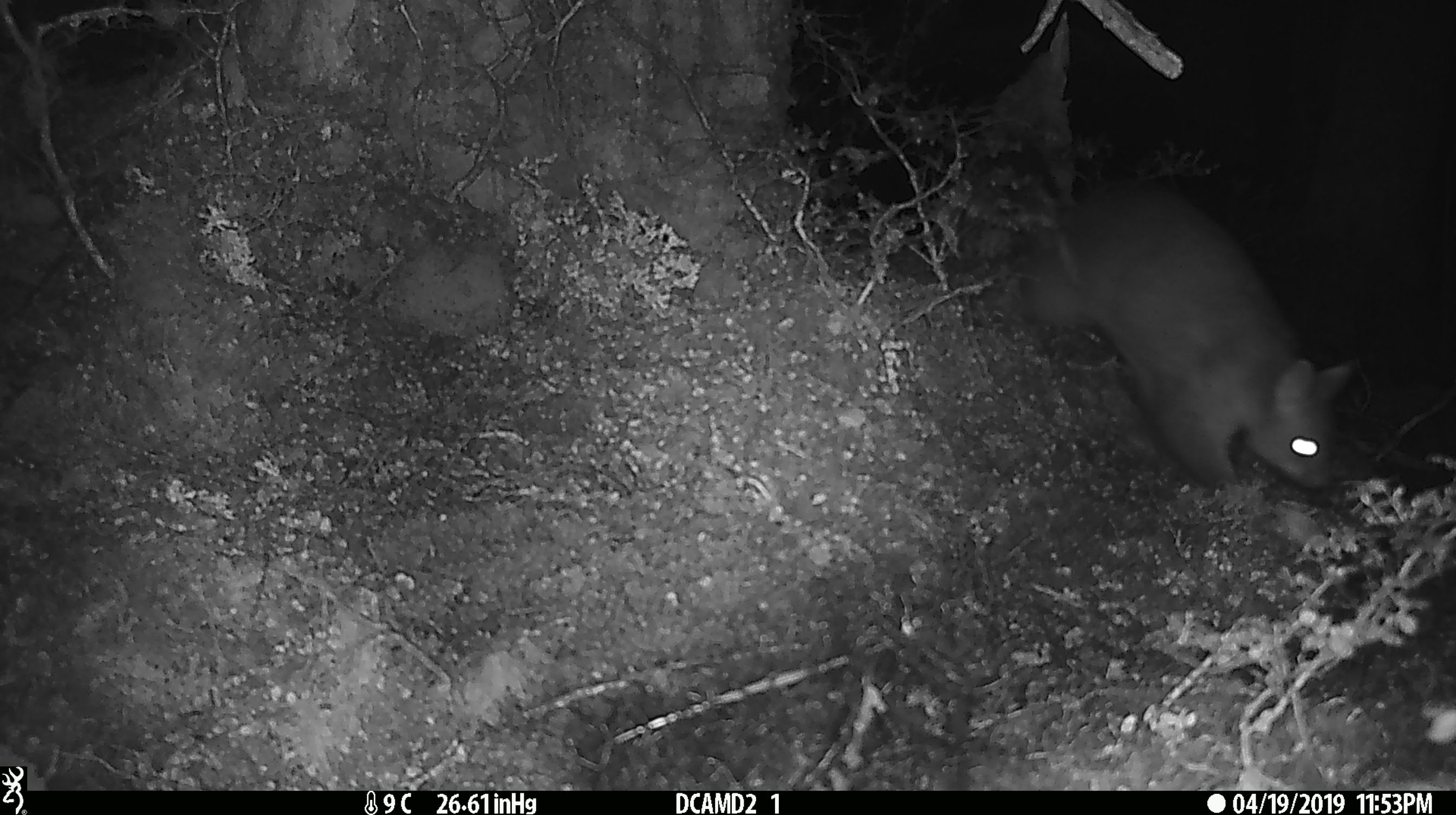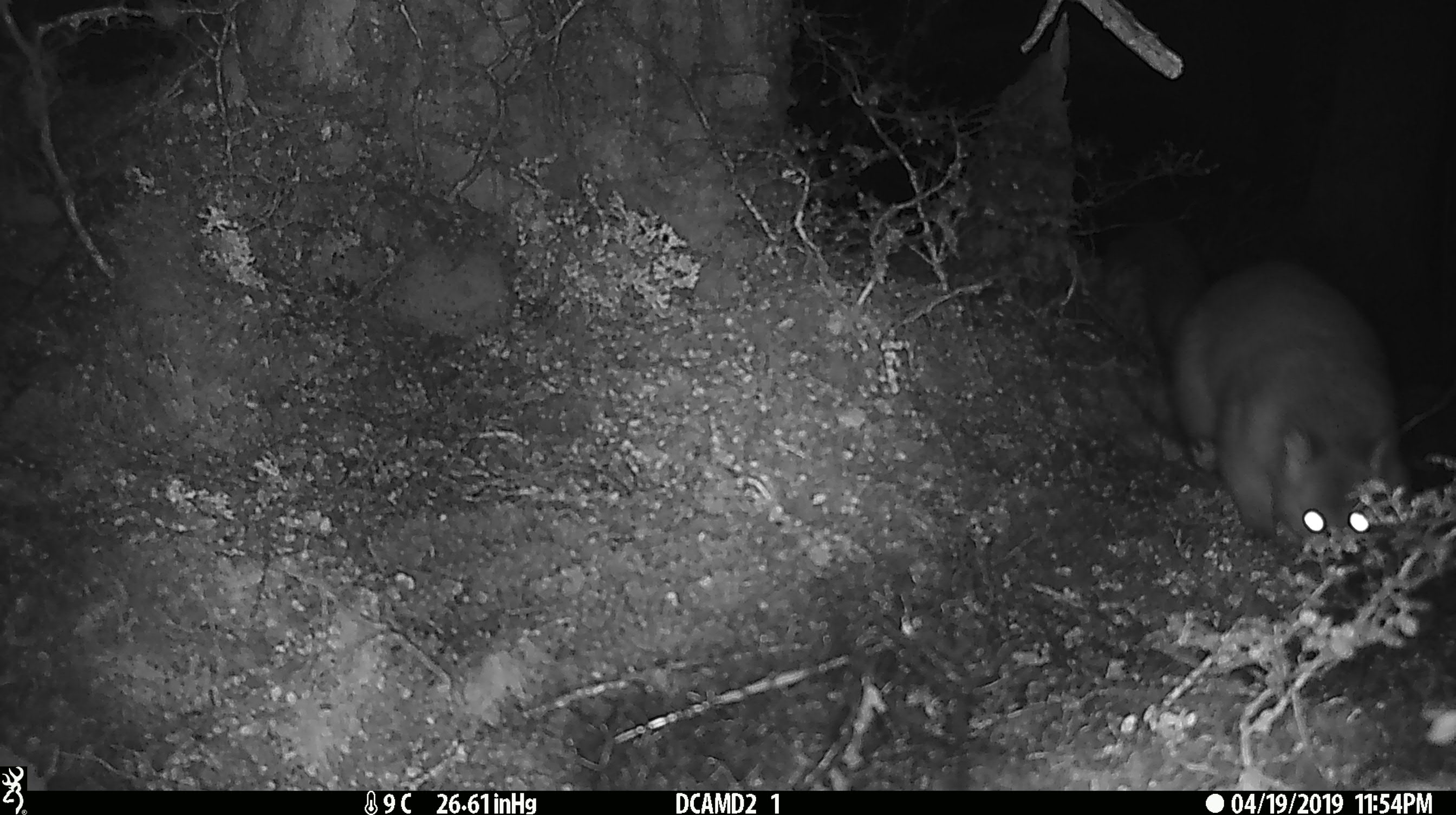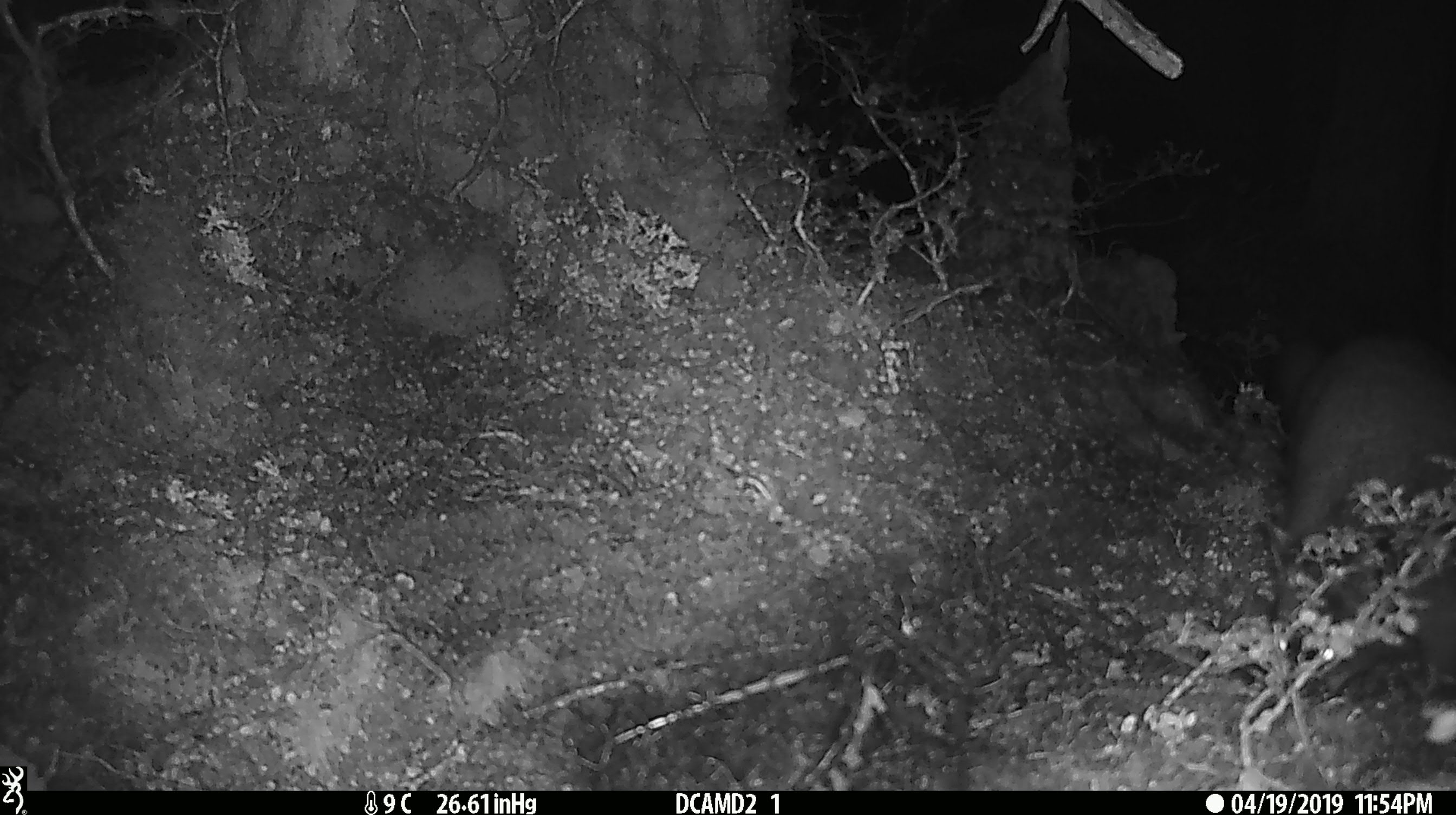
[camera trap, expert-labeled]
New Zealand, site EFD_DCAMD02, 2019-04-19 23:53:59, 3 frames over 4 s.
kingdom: Animalia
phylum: Chordata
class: Mammalia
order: Diprotodontia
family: Phalangeridae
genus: Trichosurus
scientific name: Trichosurus vulpecula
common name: common brushtail possum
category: possum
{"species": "possum (common brushtail possum) (Trichosurus vulpecula)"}